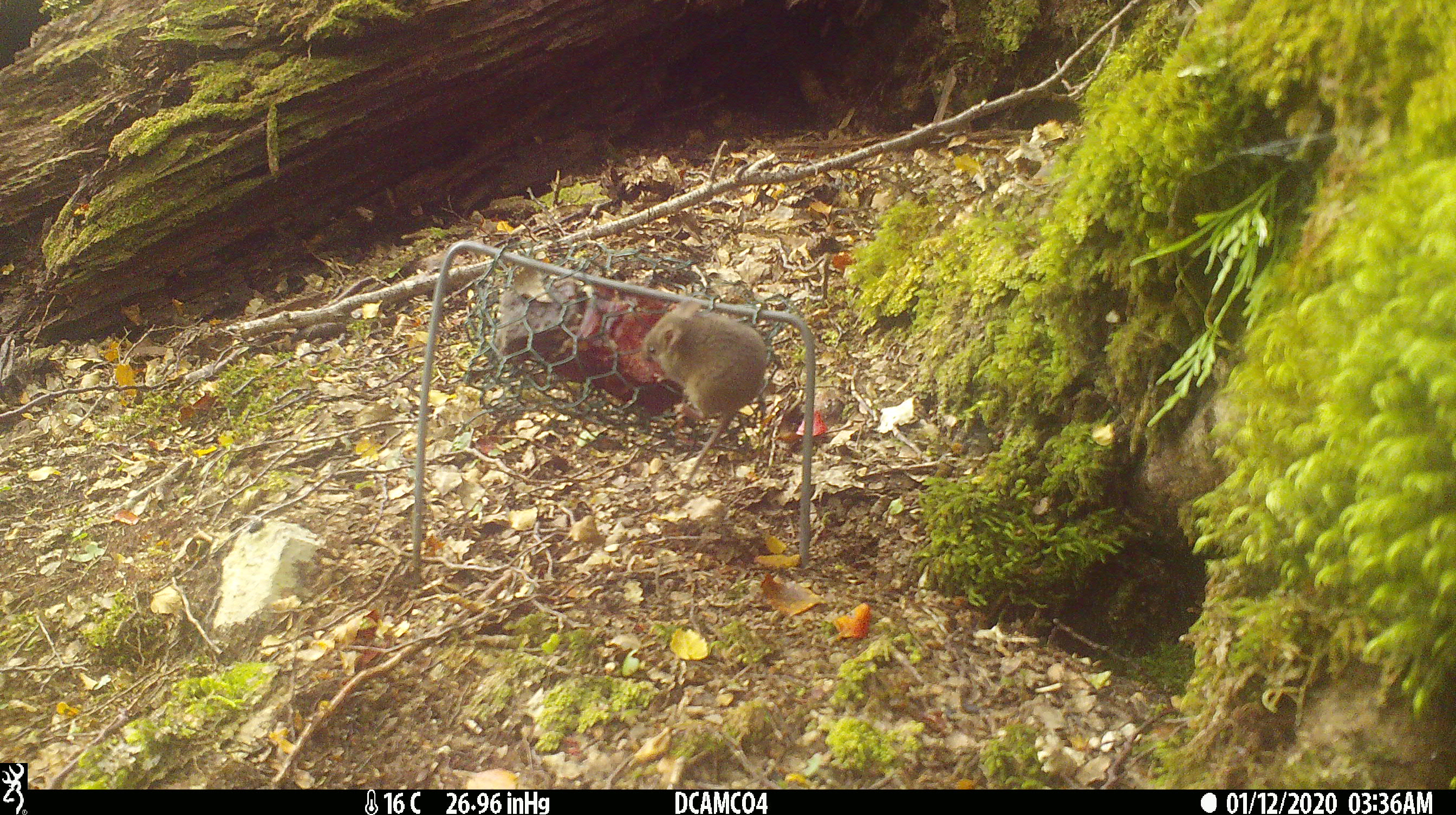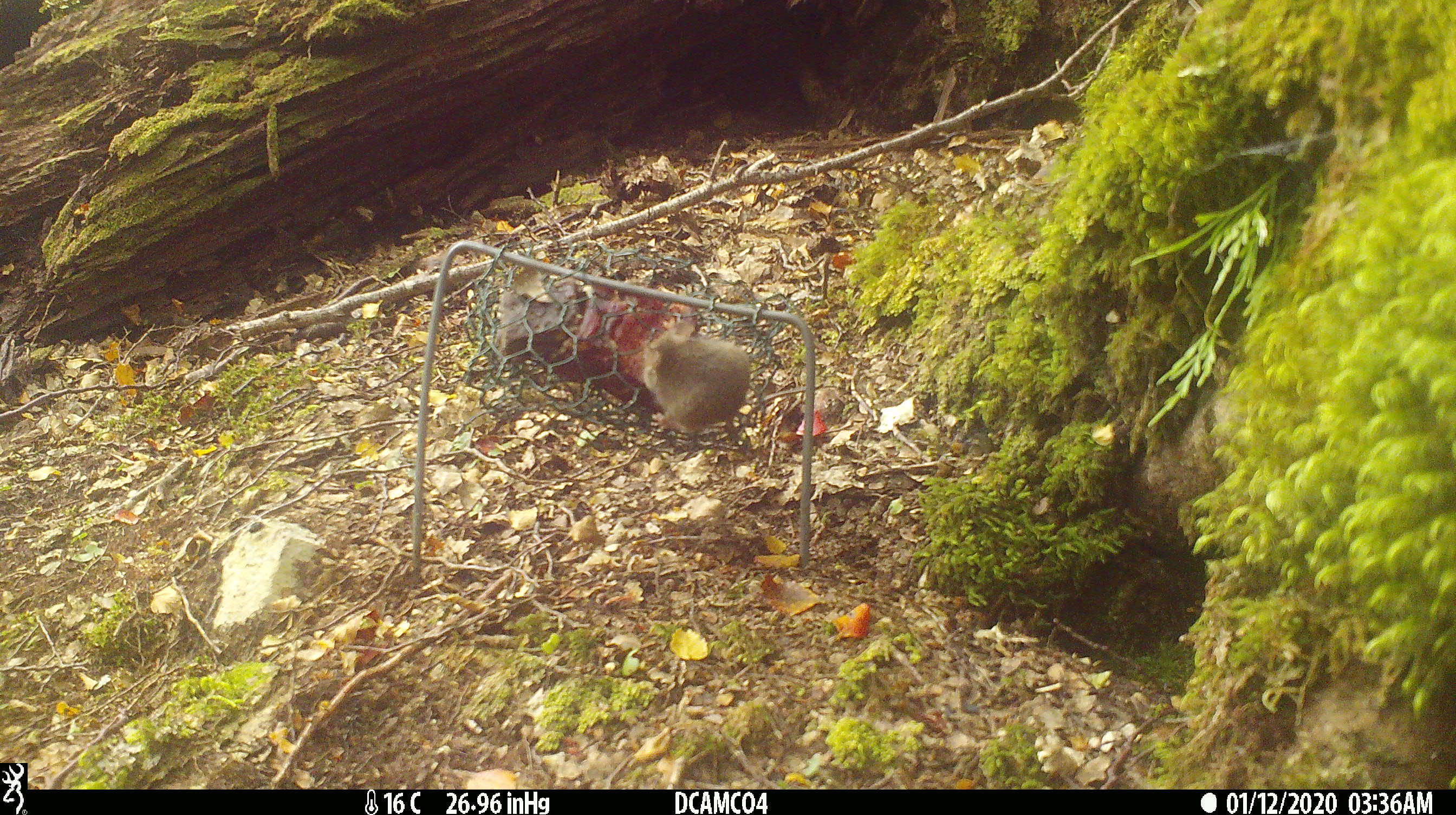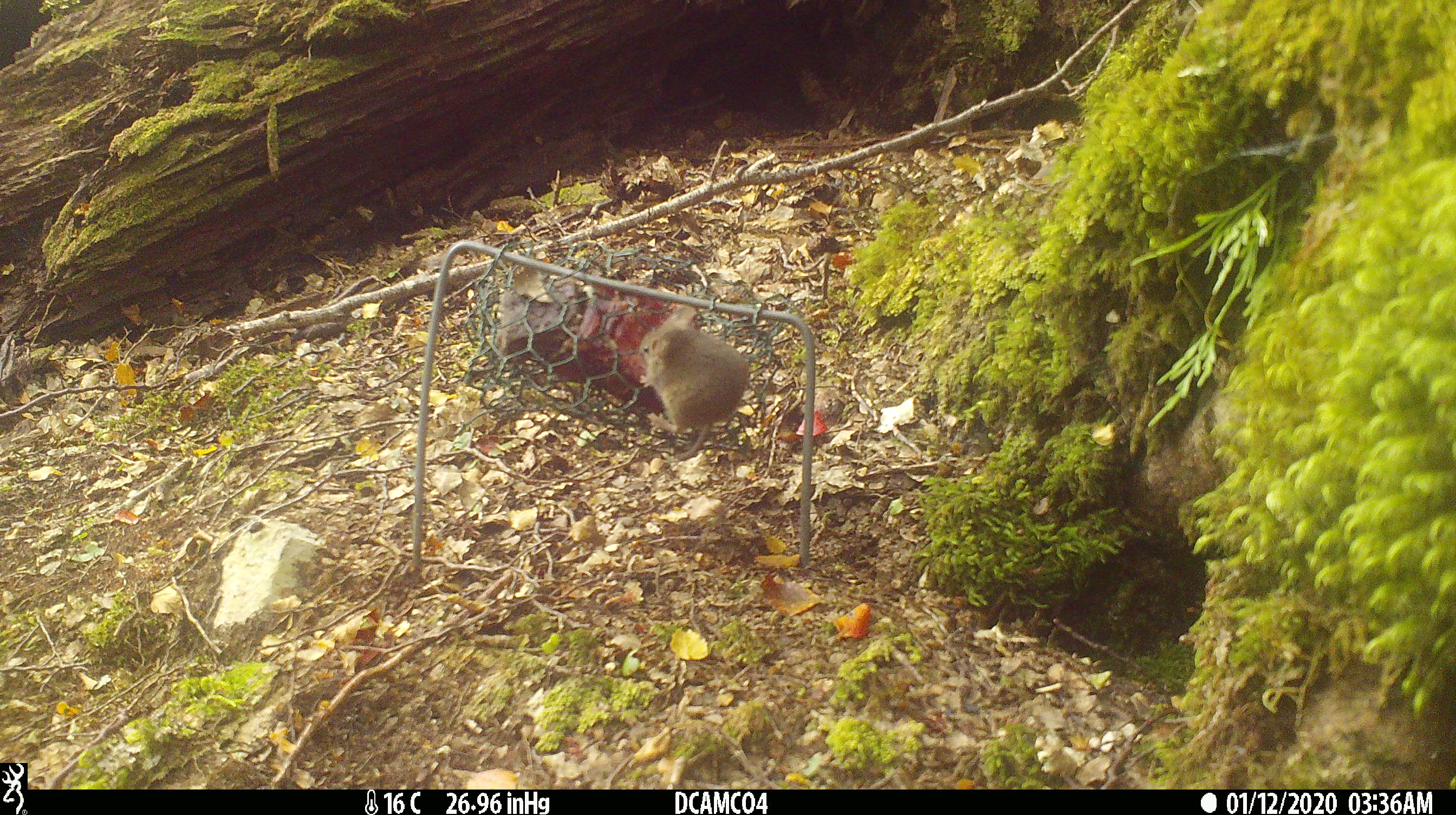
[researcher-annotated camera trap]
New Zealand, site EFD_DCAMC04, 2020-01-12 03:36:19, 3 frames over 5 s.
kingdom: Animalia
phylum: Chordata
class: Mammalia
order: Rodentia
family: Muridae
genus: Mus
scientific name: Mus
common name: mouse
Mouse (Mus).